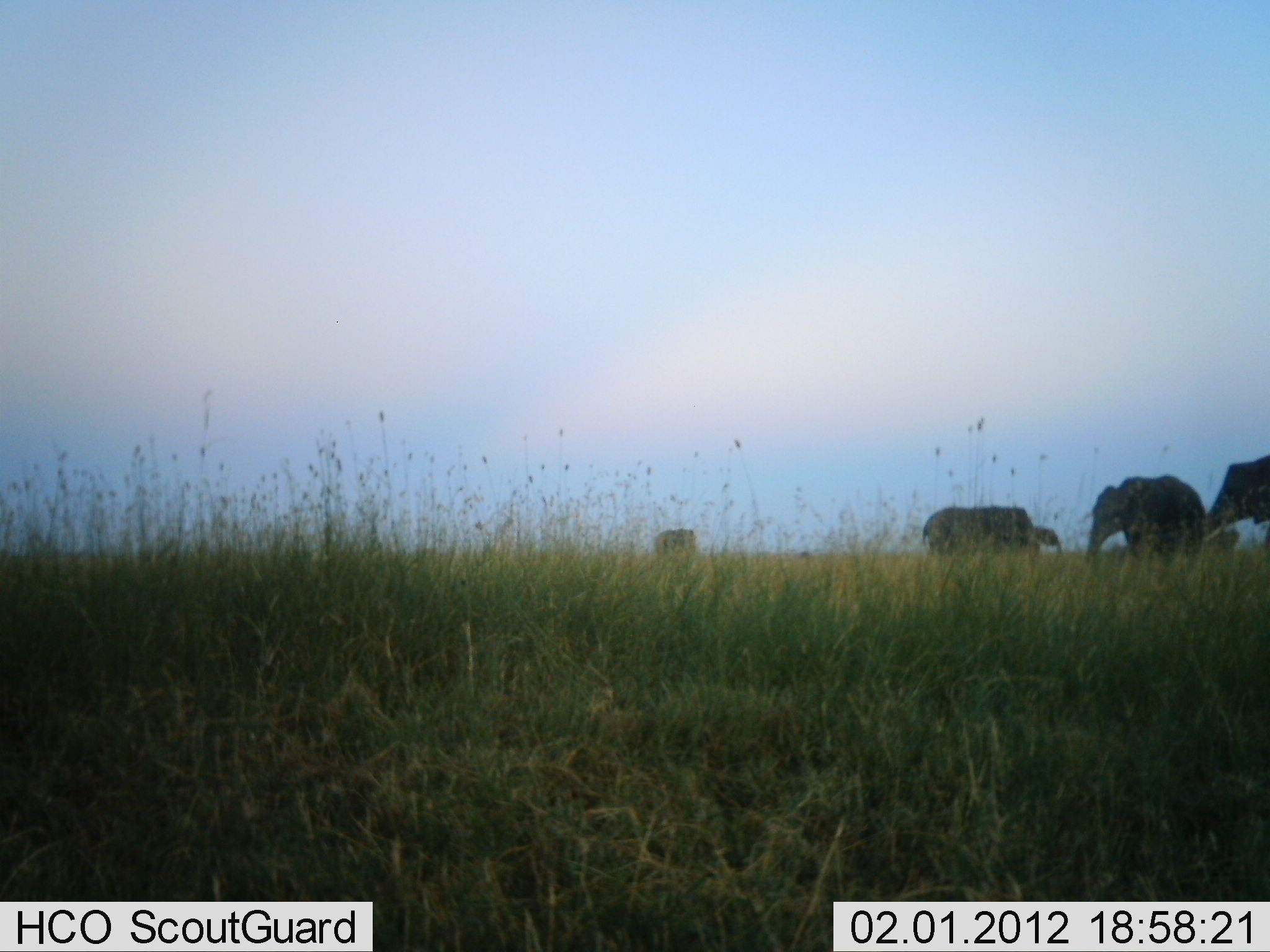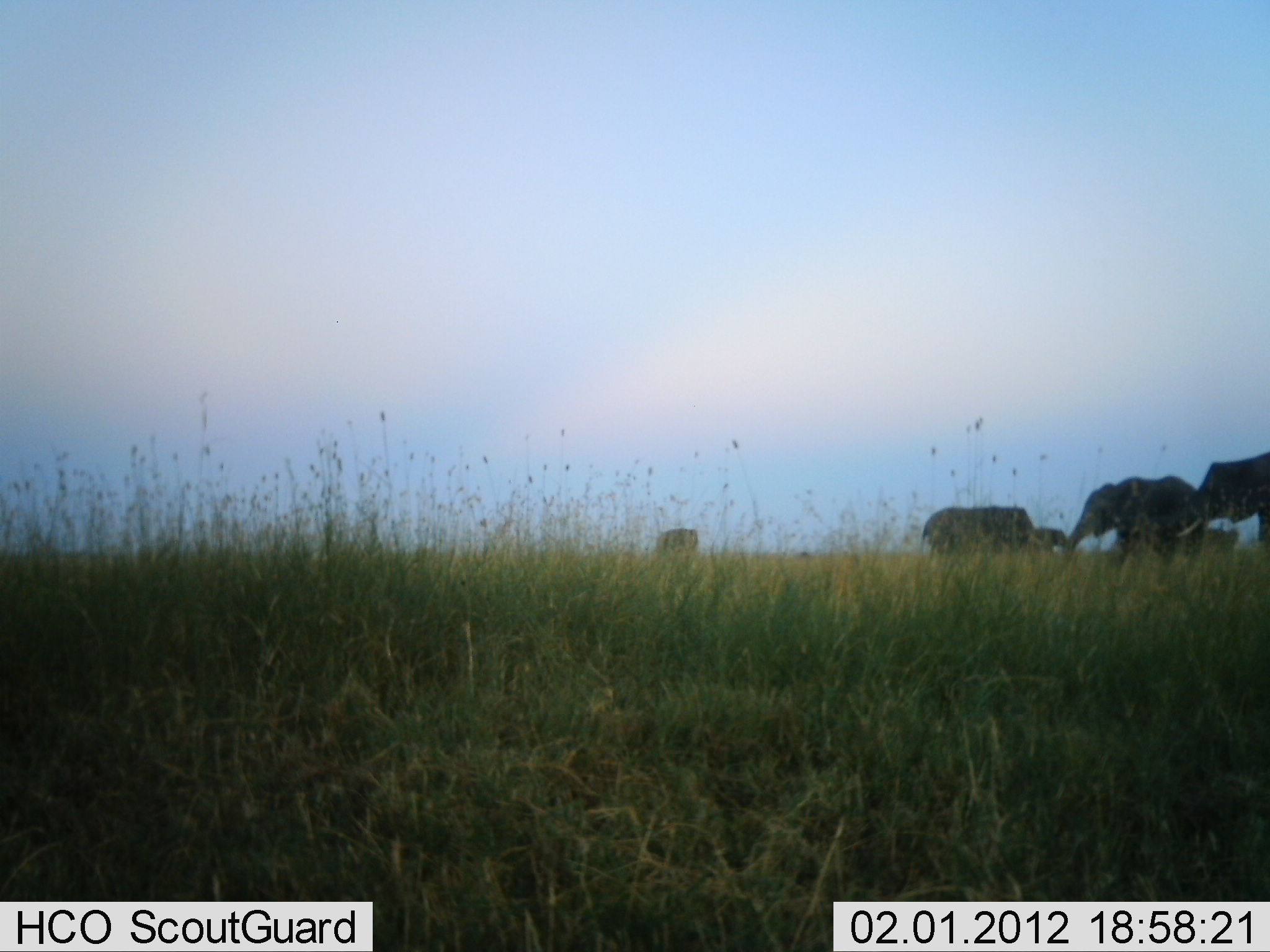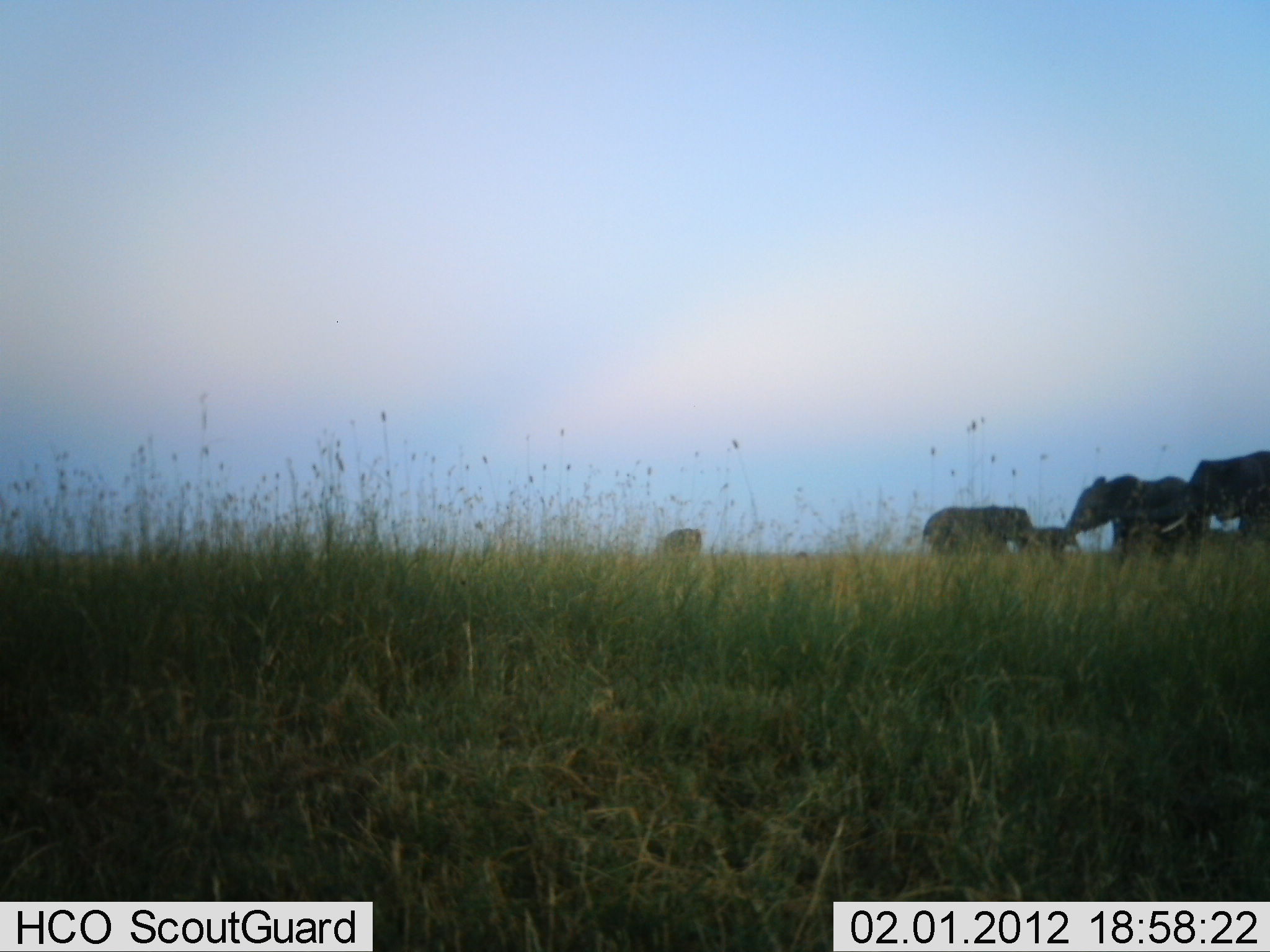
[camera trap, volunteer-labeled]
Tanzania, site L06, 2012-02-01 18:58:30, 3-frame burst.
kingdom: Animalia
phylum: Chordata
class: Mammalia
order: Proboscidea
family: Elephantidae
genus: Loxodonta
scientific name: Loxodonta africana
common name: african bush elephant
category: elephant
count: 6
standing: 71%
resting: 0%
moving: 57%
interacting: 11%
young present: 23%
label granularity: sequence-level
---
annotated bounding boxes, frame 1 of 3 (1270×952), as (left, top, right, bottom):
animal: (1082, 474, 1206, 569); (1155, 456, 1270, 556); (922, 506, 1063, 565)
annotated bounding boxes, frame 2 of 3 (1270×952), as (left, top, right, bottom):
animal: (1067, 473, 1200, 567); (1158, 453, 1270, 552); (920, 504, 1054, 557); (1036, 528, 1068, 554)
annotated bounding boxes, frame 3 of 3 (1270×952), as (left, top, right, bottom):
animal: (1056, 472, 1191, 561); (1151, 451, 1270, 548); (919, 506, 1037, 561); (1032, 526, 1085, 560)